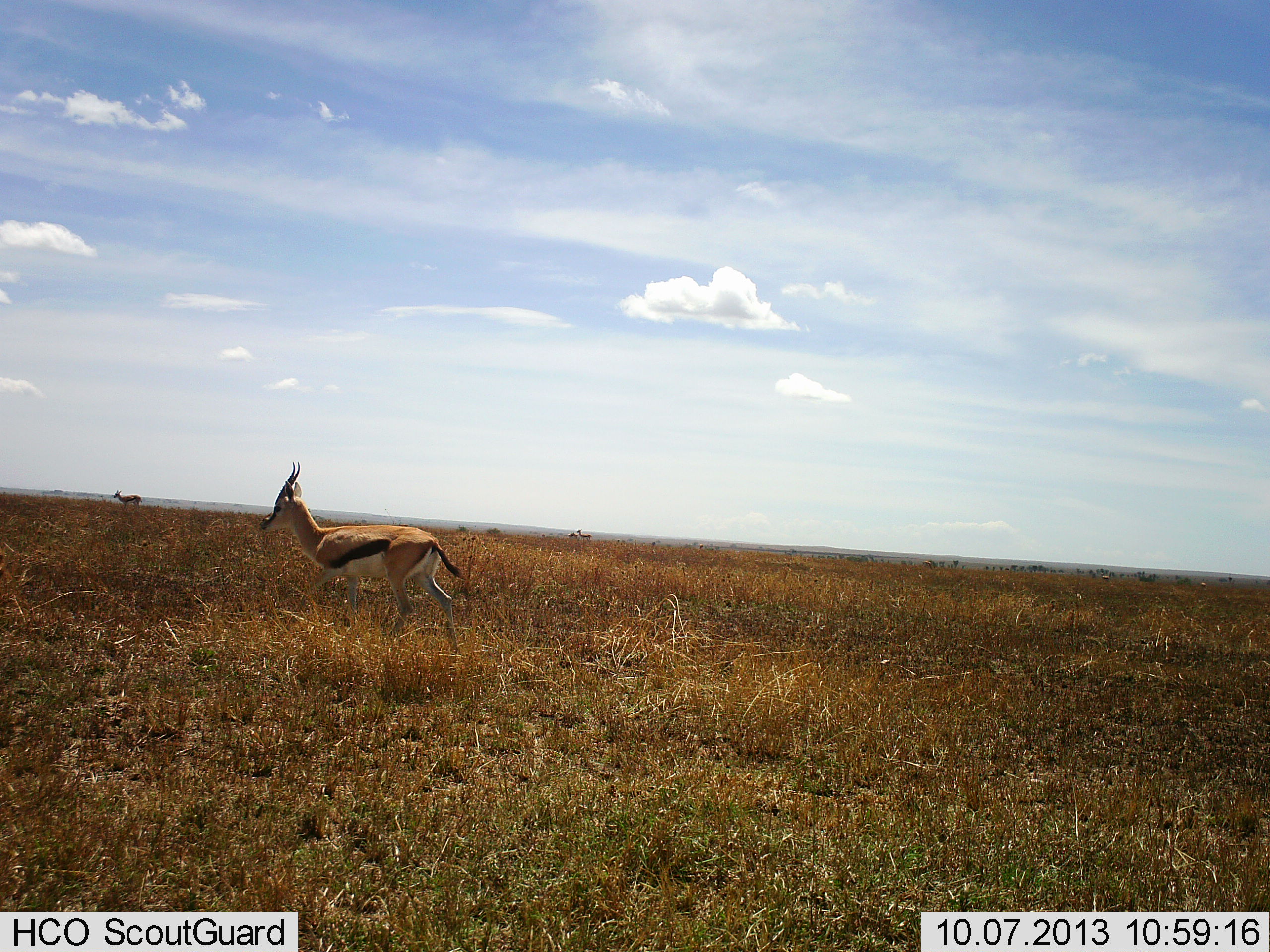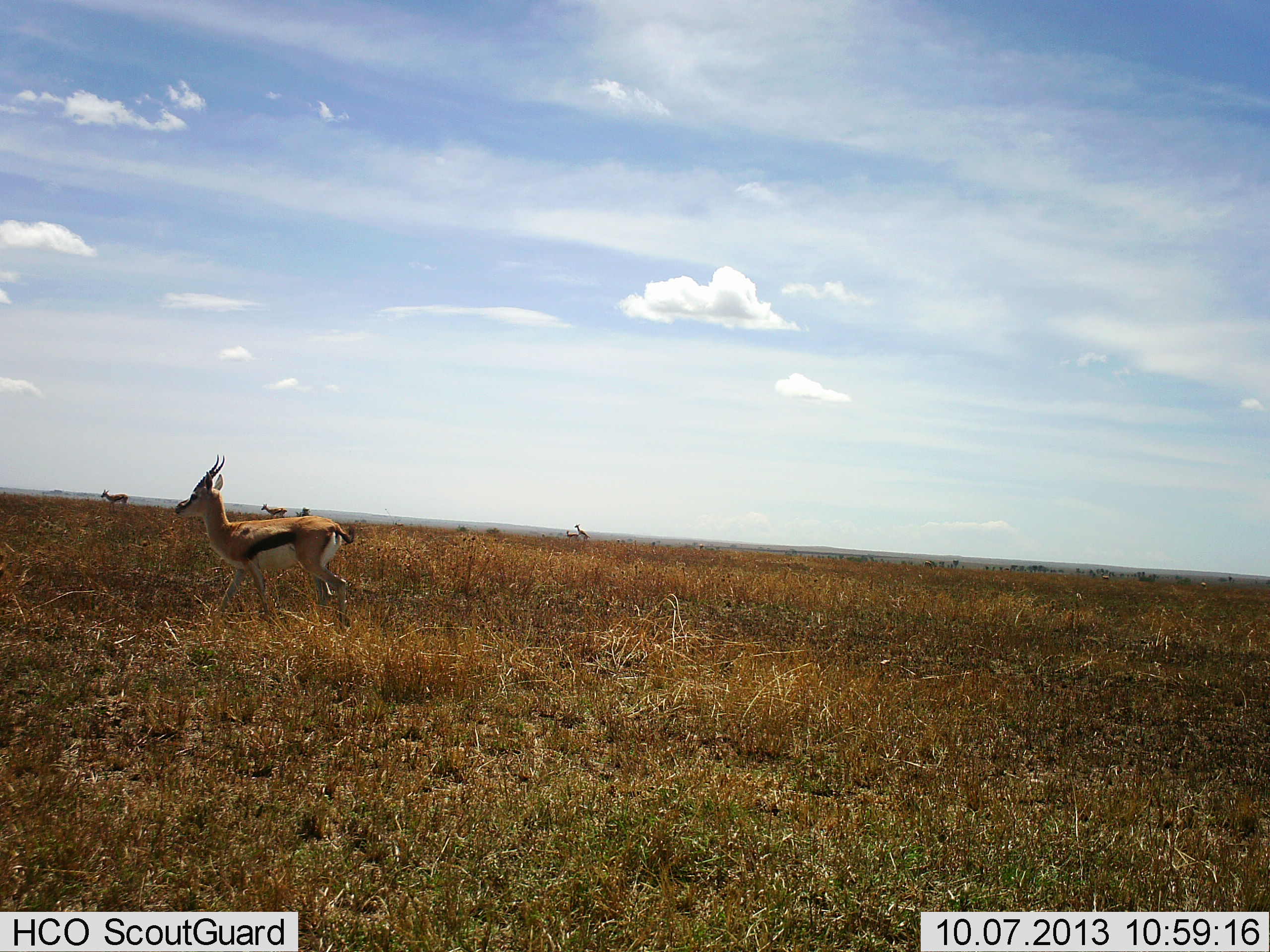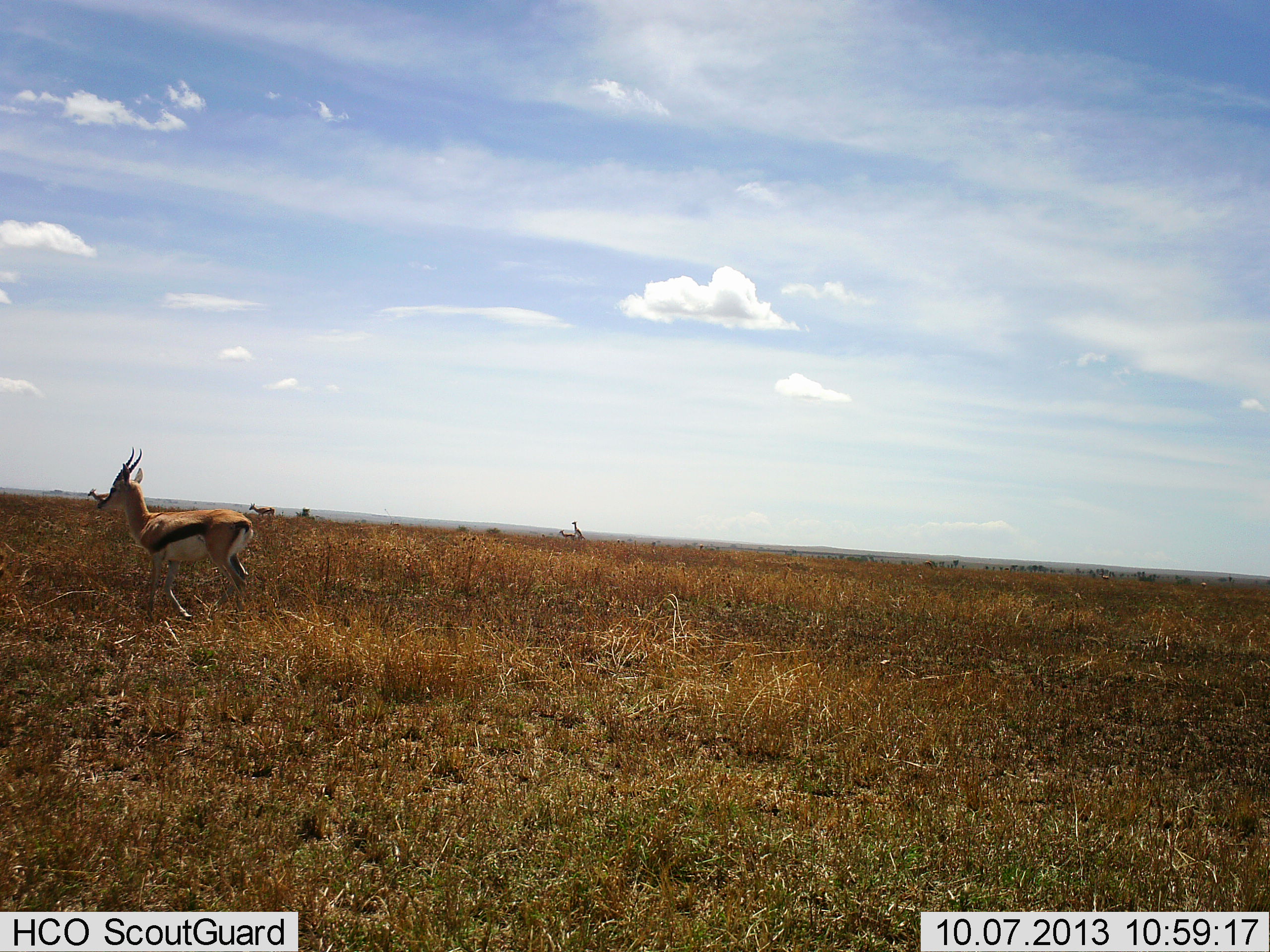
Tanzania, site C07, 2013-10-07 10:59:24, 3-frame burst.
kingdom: Animalia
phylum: Chordata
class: Mammalia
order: Artiodactyla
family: Bovidae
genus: Eudorcas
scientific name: Eudorcas thomsonii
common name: thomson's gazelle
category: gazellethomsons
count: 5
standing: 27%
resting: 3%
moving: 83%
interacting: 53%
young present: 0%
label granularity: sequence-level